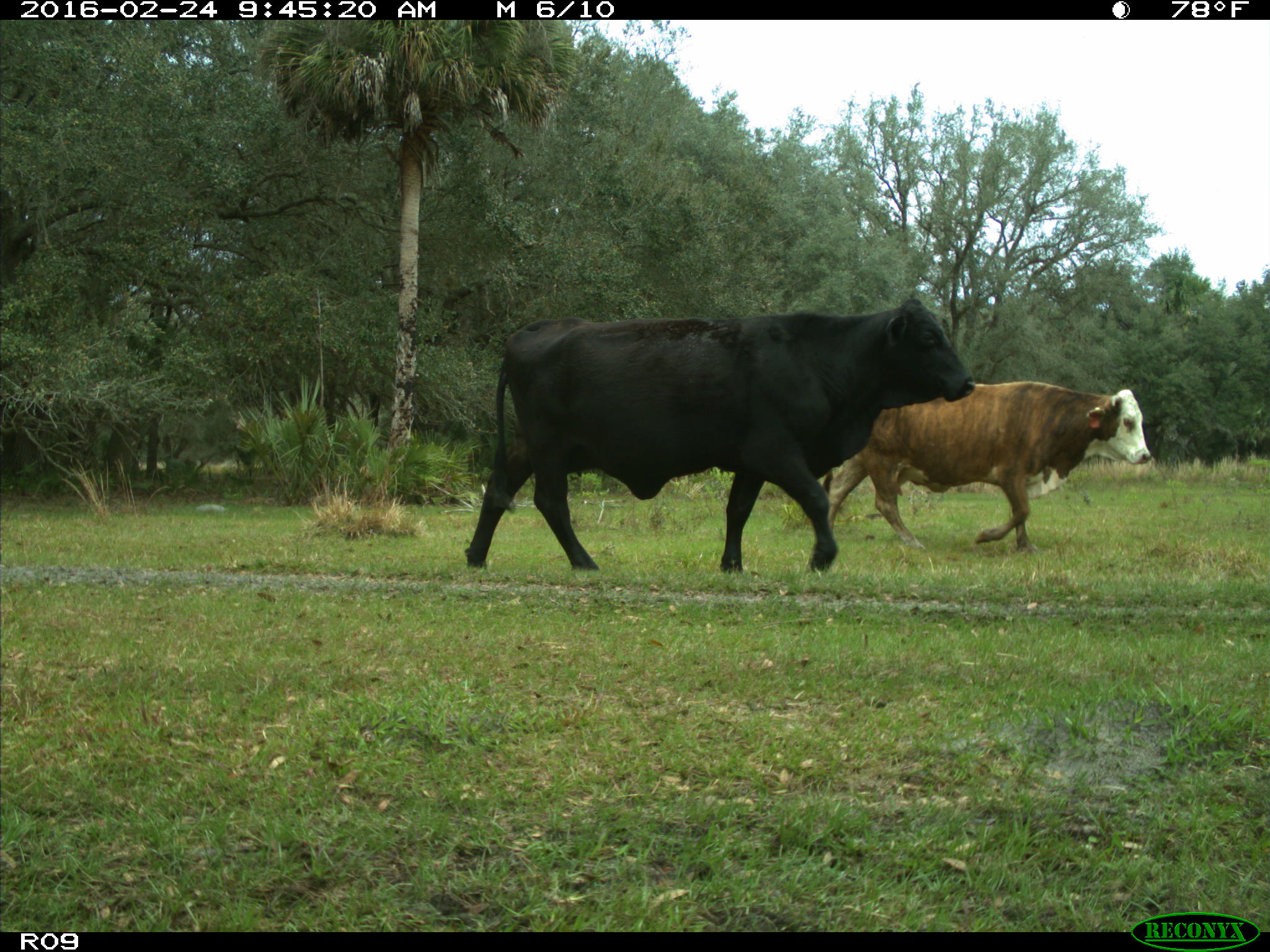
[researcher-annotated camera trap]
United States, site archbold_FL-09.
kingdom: Animalia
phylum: Chordata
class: Mammalia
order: Artiodactyla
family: Bovidae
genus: Bos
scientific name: Bos taurus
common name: domestic cow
Bos taurus (domestic cow).